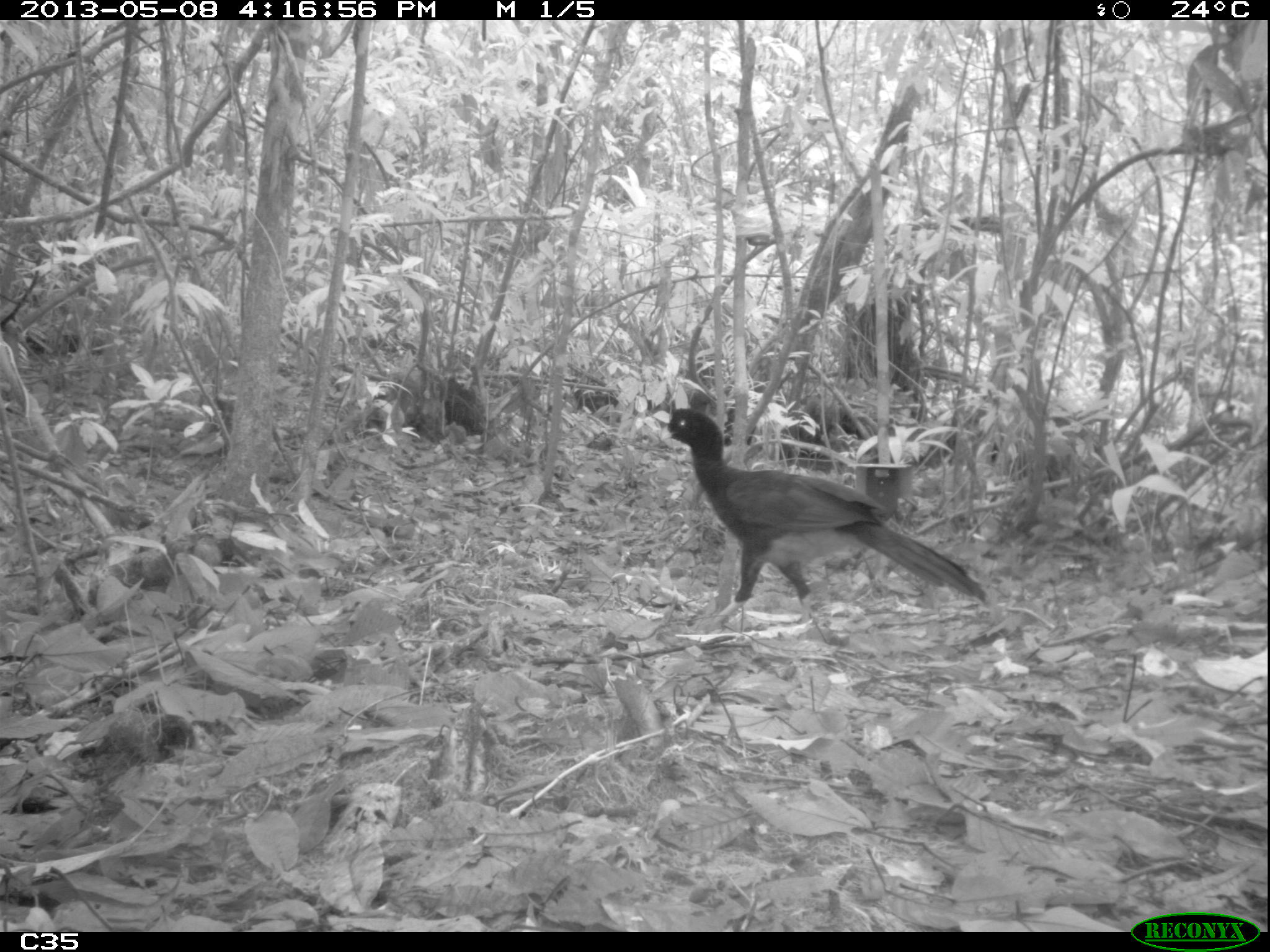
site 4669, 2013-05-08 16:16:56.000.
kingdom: Animalia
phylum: Chordata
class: Aves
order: Galliformes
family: Cracidae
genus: Mitu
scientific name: Mitu tomentosum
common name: crestless curassow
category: mitu tomentosa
Mitu tomentosa (crestless curassow) (Mitu tomentosum), count 1, age adult.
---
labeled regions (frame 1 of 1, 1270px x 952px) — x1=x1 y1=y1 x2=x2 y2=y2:
mitu tomentosa: x1=657 y1=404 x2=989 y2=622